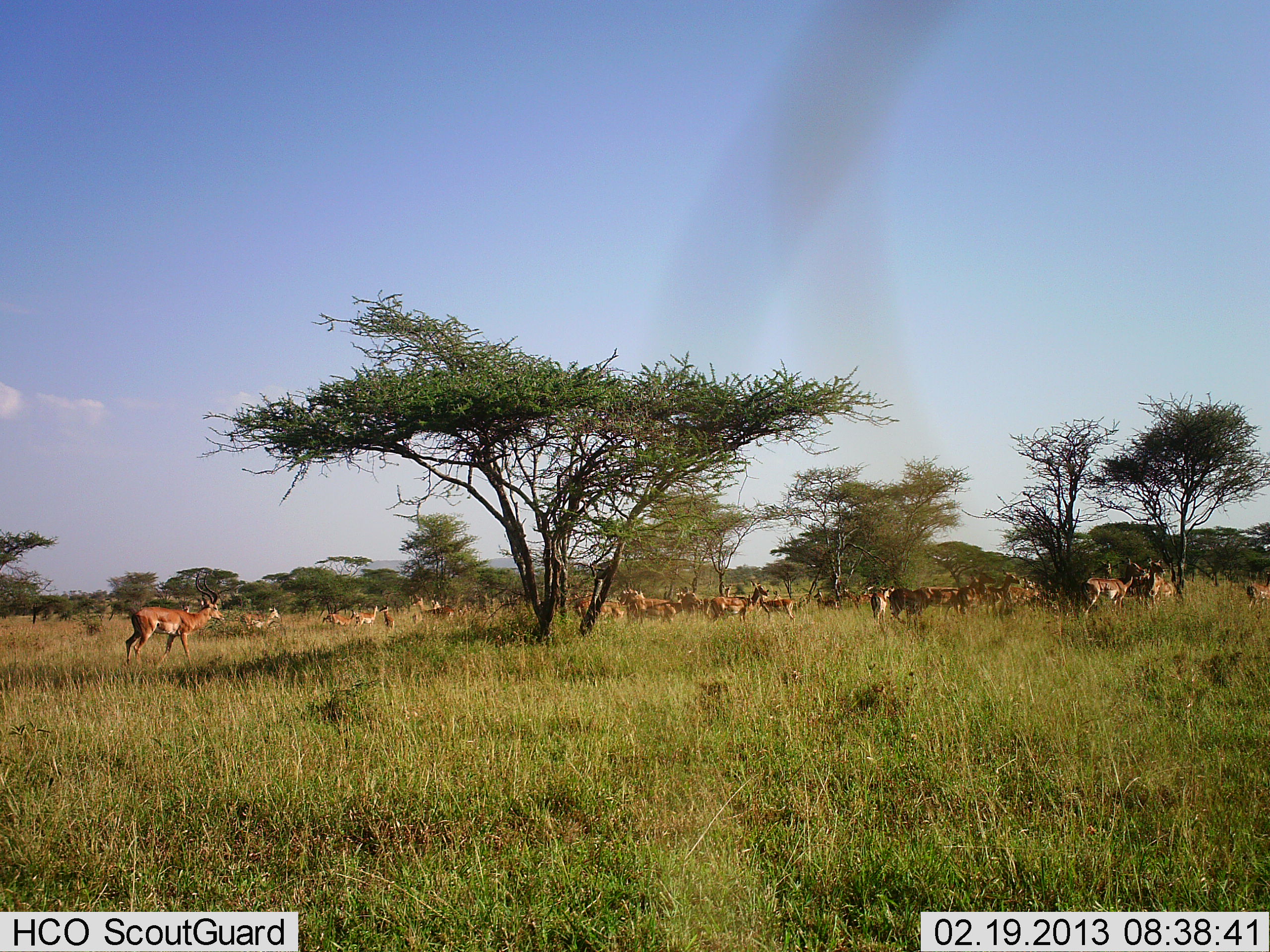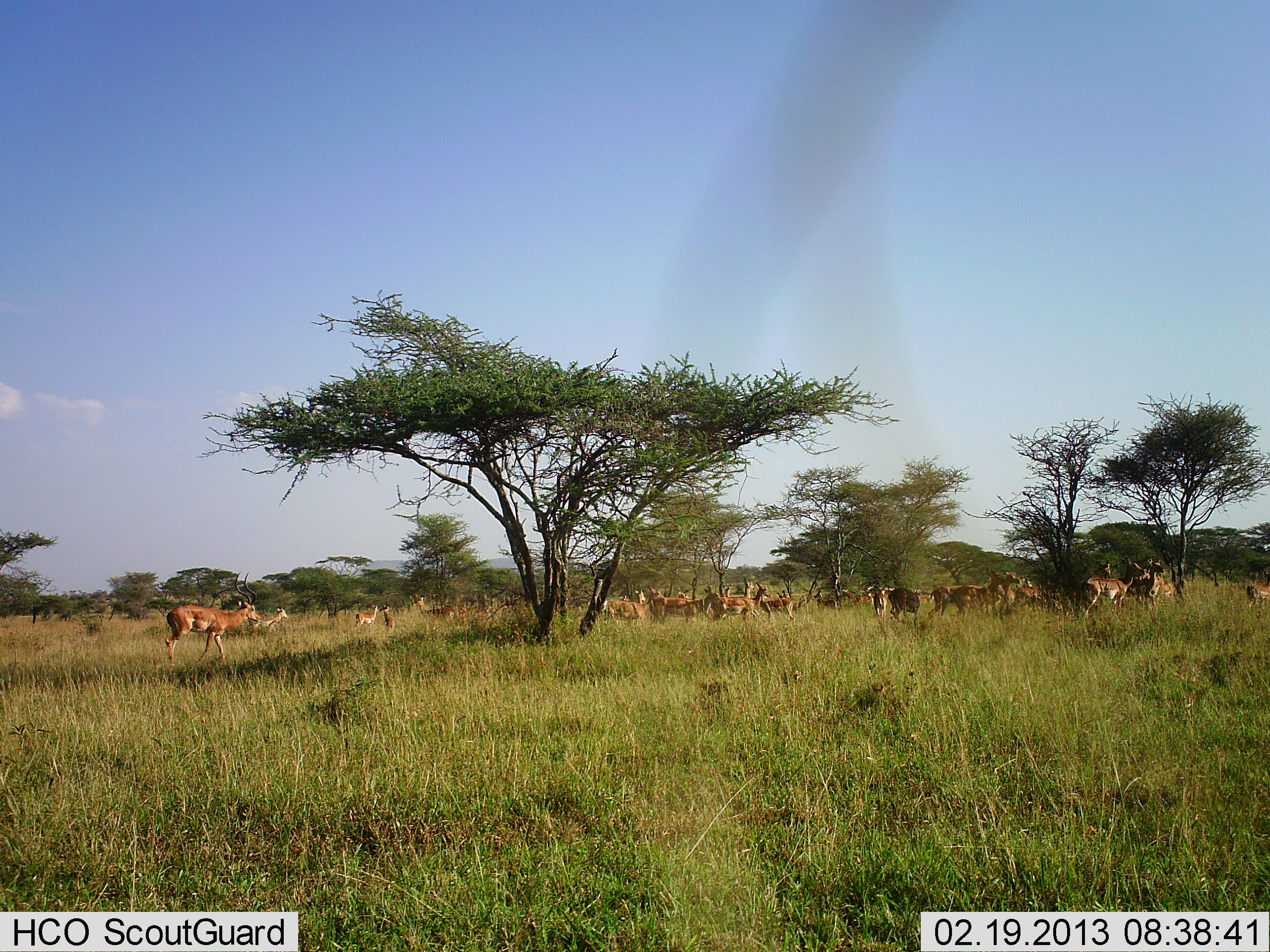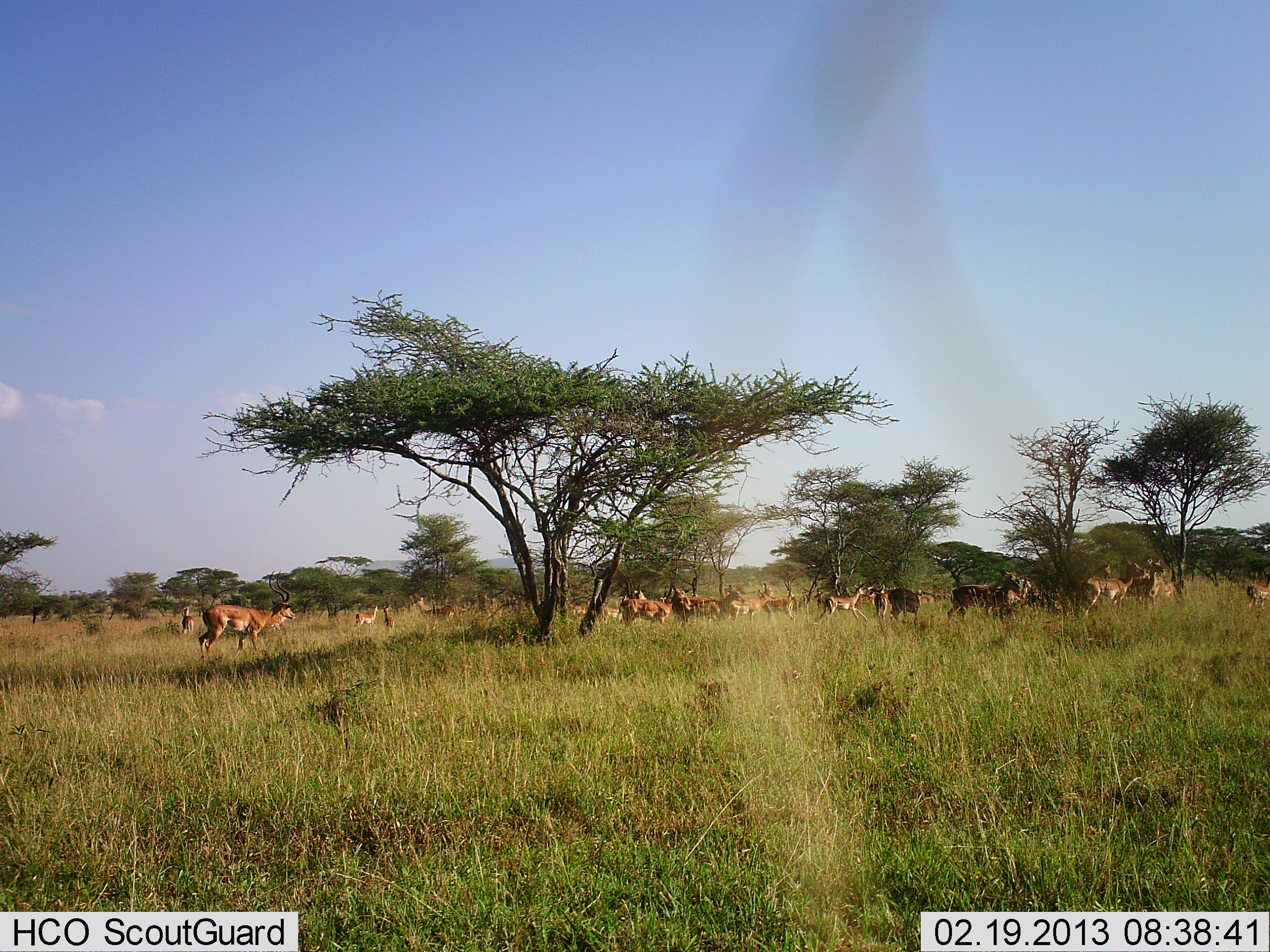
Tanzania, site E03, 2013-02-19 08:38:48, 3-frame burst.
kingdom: Animalia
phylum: Chordata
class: Mammalia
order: Artiodactyla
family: Bovidae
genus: Aepyceros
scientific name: Aepyceros melampus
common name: impala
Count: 11-50.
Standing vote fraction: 83%.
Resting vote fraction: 0%.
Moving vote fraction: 75%.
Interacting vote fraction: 0%.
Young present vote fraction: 8%.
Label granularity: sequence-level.